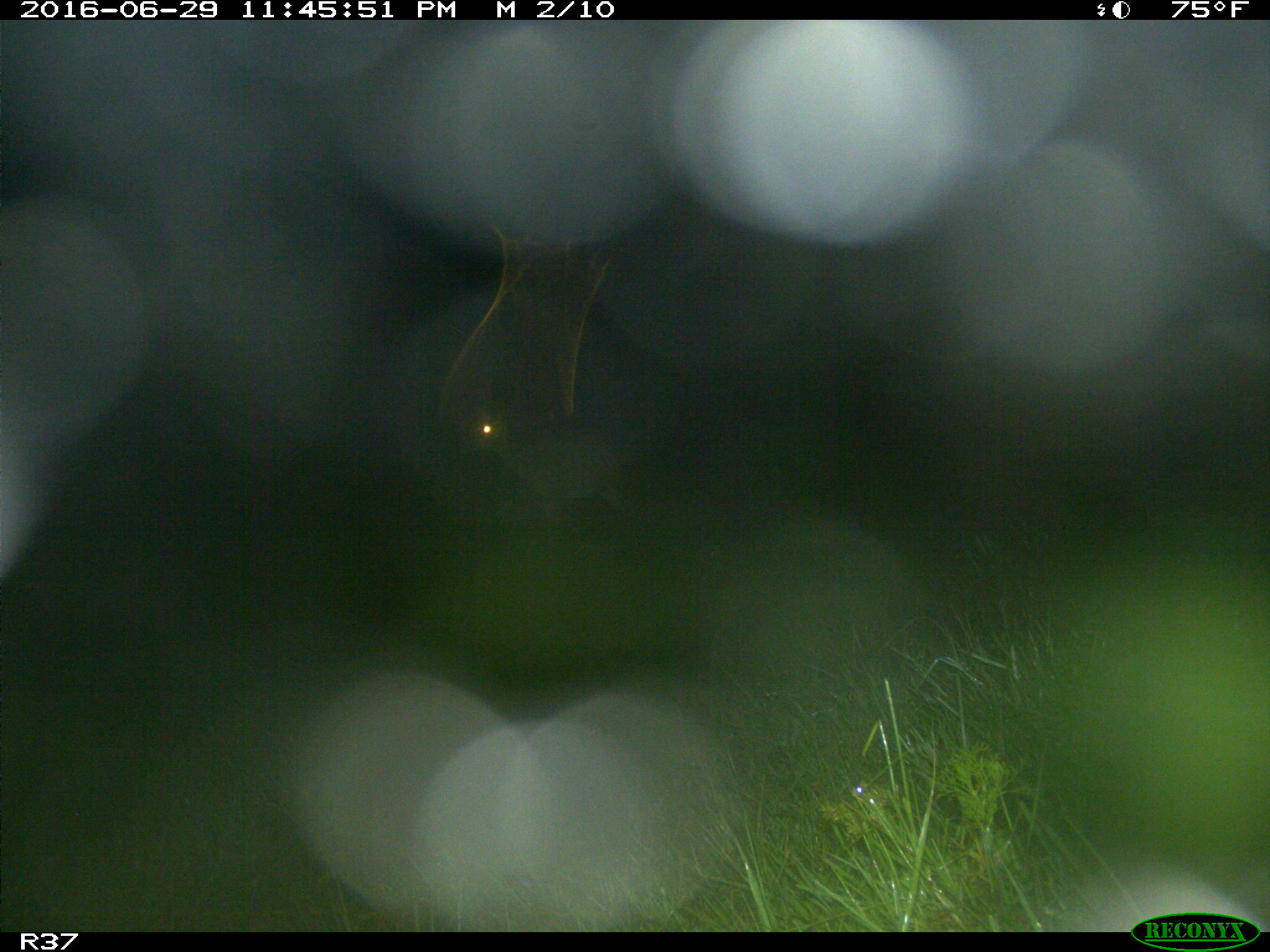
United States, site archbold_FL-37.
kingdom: Animalia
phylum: Chordata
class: Mammalia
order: Artiodactyla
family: Bovidae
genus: Bos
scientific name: Bos taurus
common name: domestic cow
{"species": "Bos taurus (domestic cow)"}